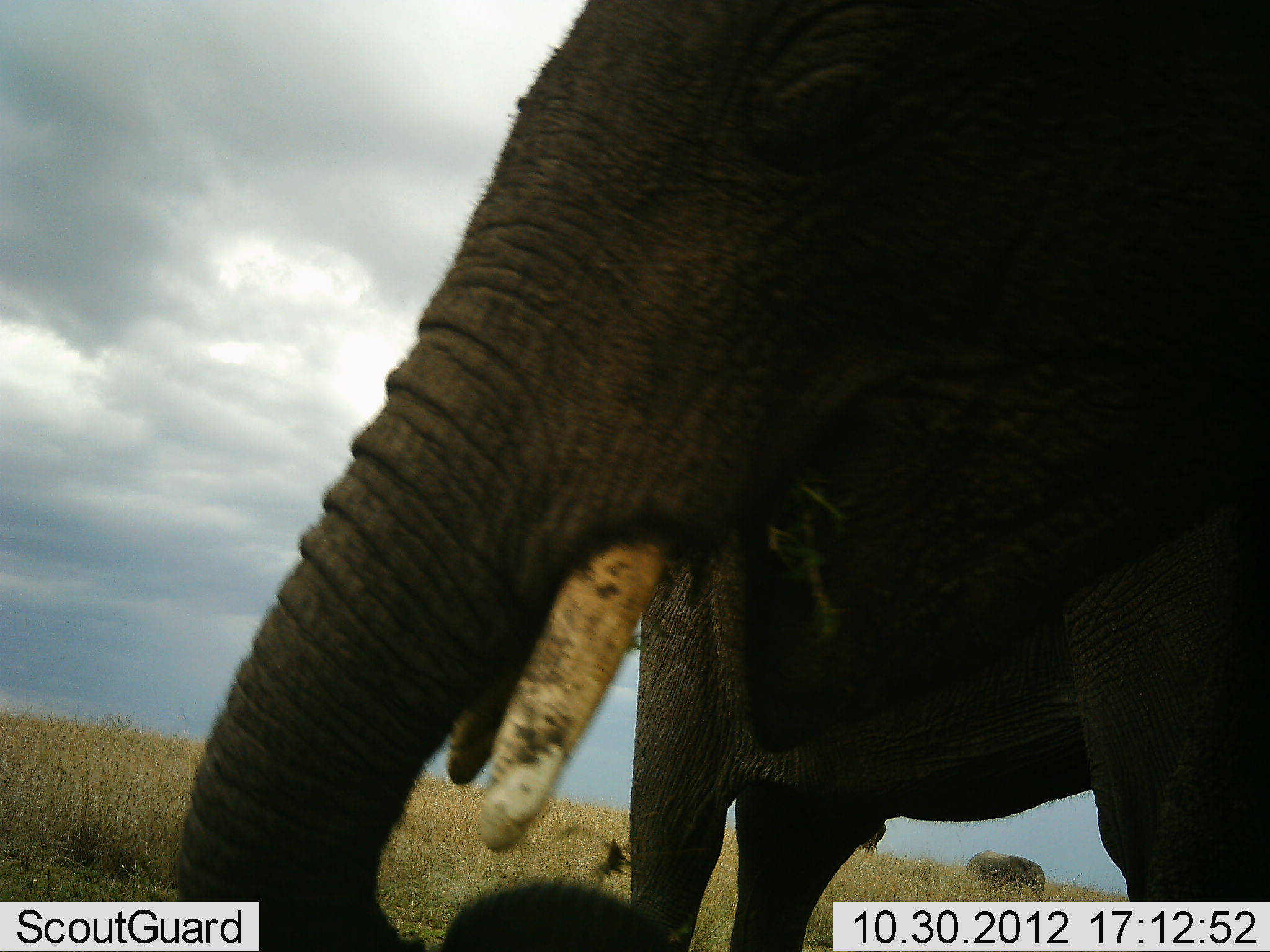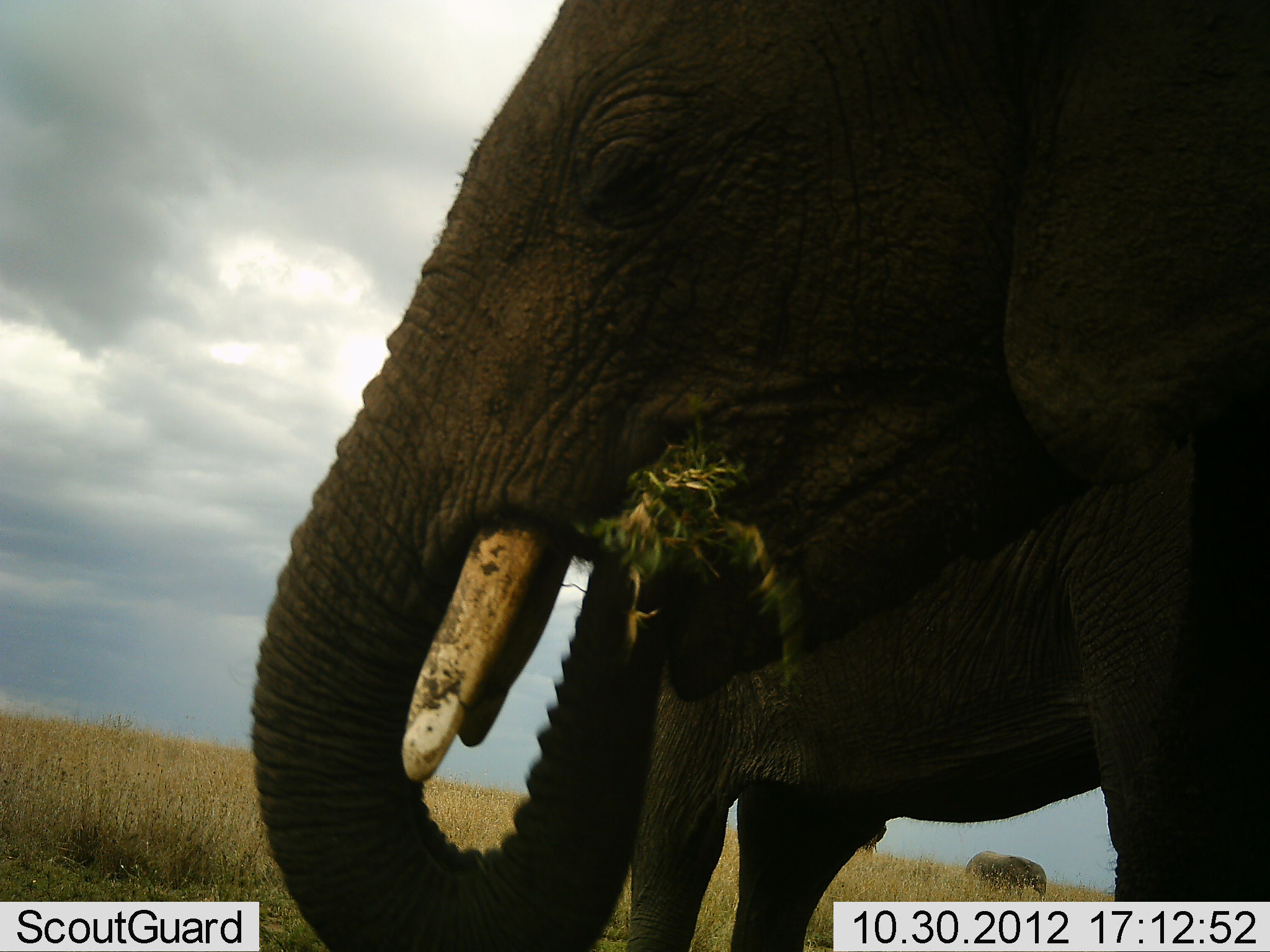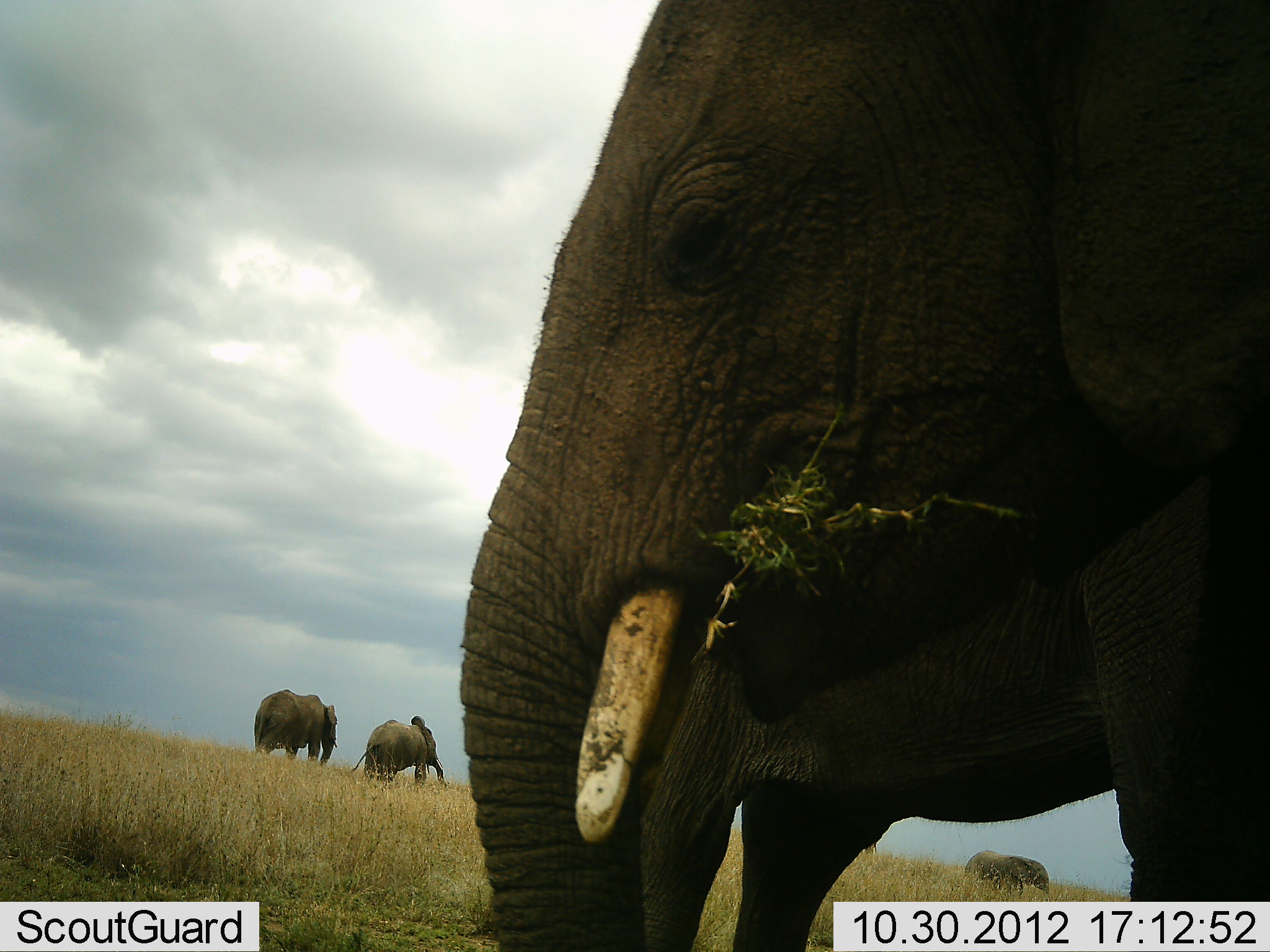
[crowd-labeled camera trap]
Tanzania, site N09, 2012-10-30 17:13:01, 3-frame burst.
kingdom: Animalia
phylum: Chordata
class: Mammalia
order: Proboscidea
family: Elephantidae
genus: Loxodonta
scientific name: Loxodonta africana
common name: african bush elephant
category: elephant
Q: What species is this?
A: Elephant (african bush elephant) (Loxodonta africana).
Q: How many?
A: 5.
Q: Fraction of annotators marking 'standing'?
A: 40%.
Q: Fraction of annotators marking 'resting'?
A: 0%.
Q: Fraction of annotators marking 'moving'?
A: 30%.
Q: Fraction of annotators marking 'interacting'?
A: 0%.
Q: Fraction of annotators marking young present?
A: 0%.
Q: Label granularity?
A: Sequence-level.